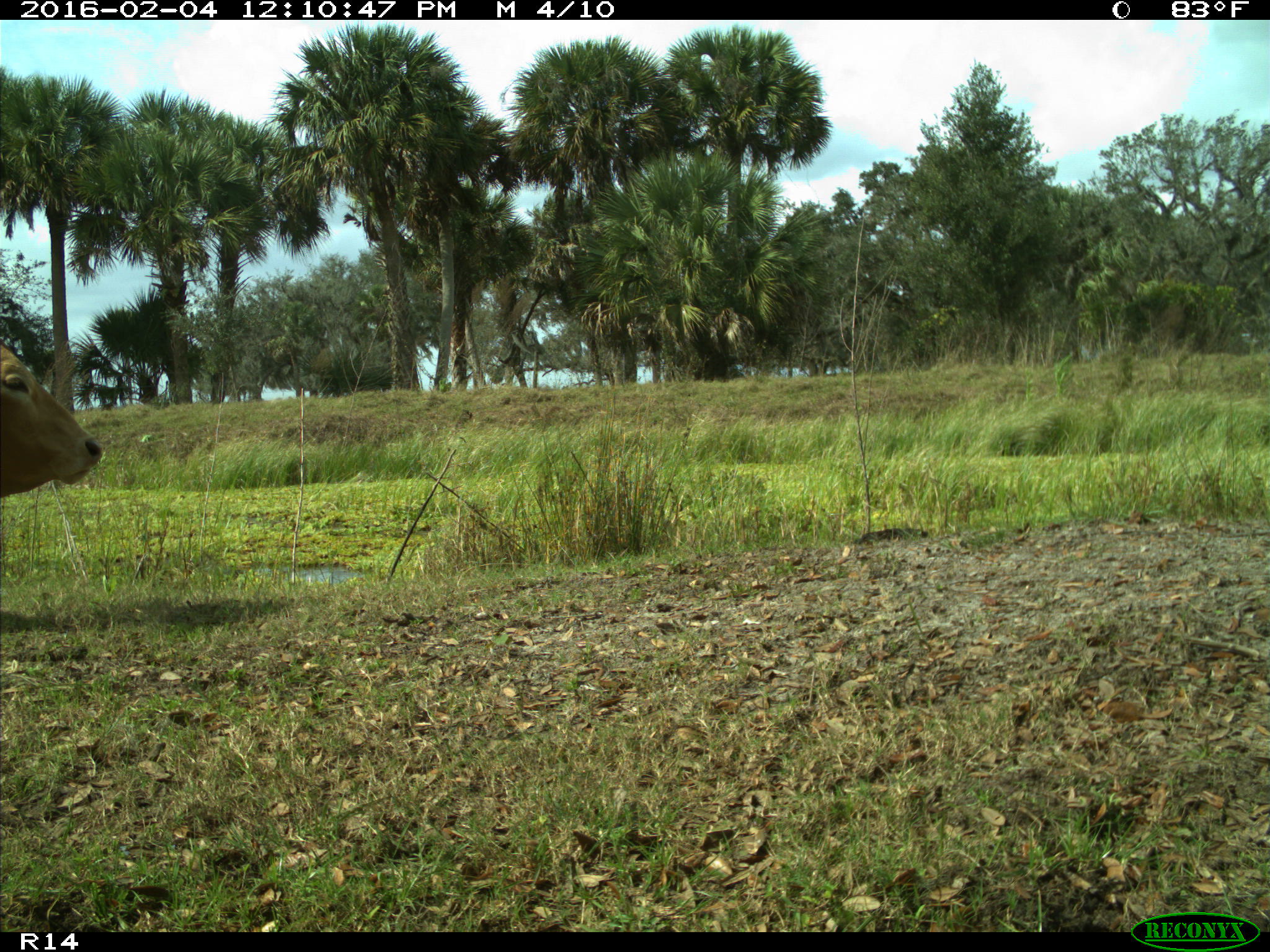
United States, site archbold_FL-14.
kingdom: Animalia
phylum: Chordata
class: Mammalia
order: Artiodactyla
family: Bovidae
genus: Bos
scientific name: Bos taurus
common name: domestic cow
Bos taurus (domestic cow).